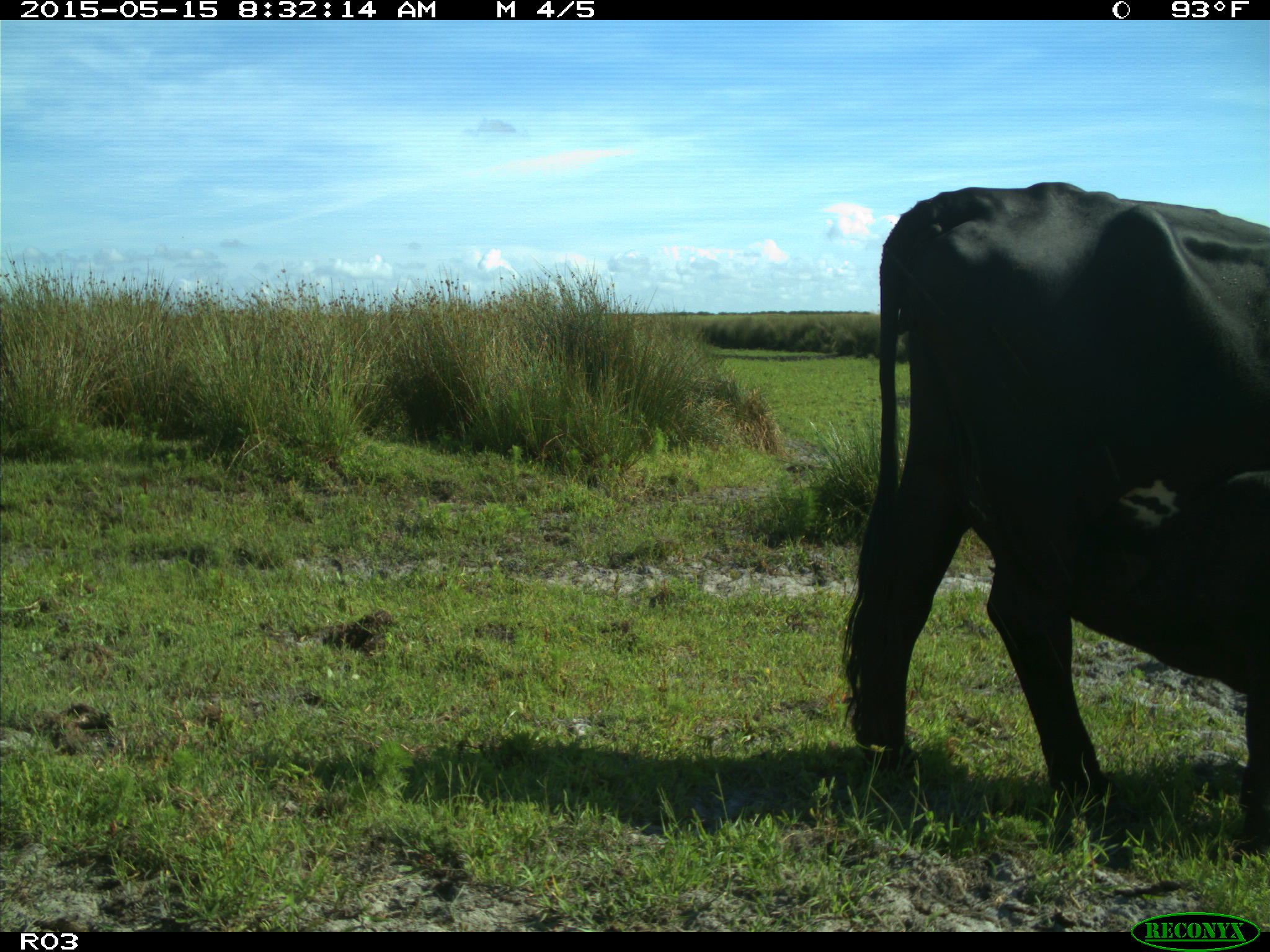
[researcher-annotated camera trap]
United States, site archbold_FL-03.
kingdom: Animalia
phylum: Chordata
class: Mammalia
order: Artiodactyla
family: Bovidae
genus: Bos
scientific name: Bos taurus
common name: domestic cow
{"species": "Bos taurus (domestic cow)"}